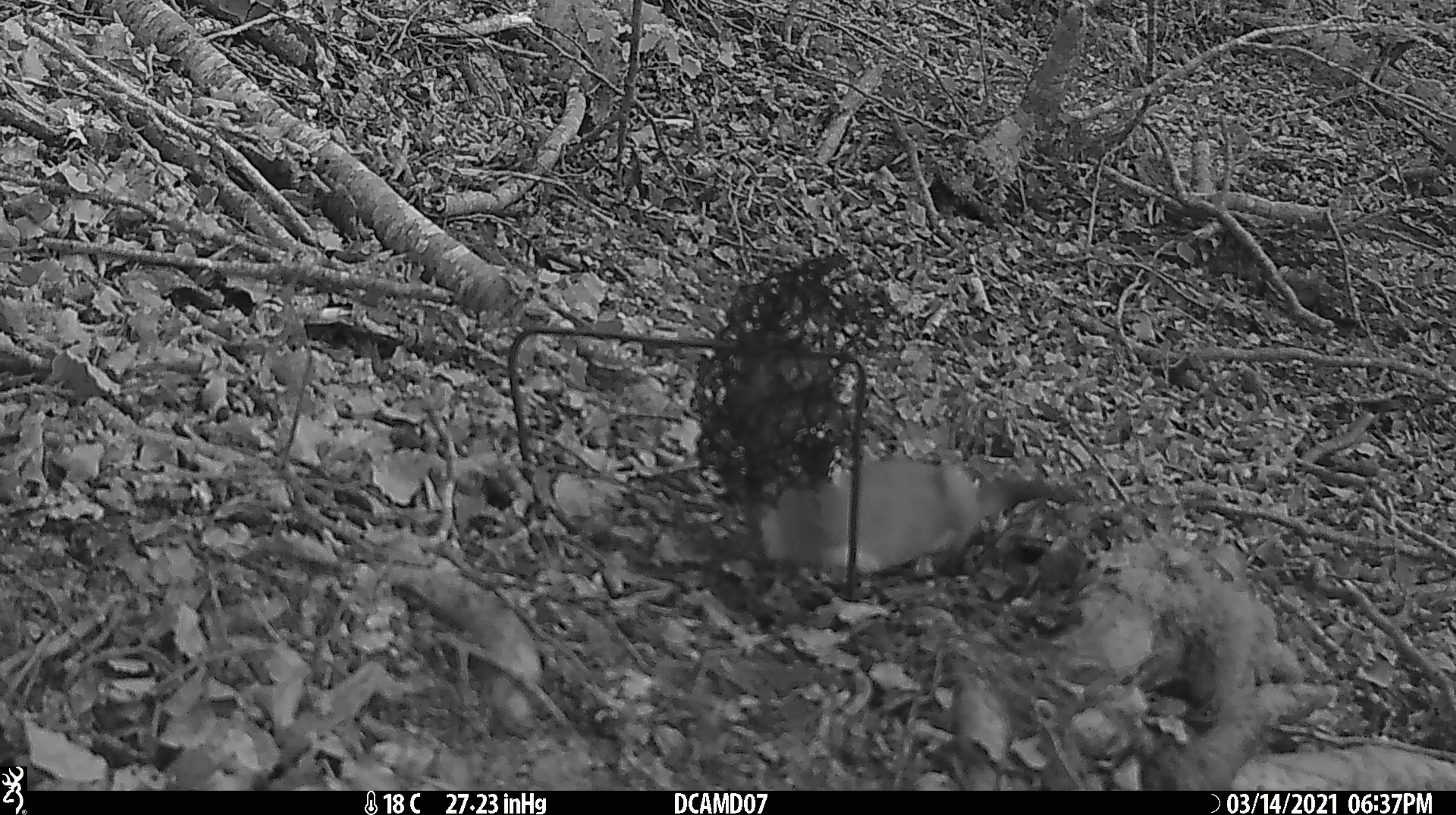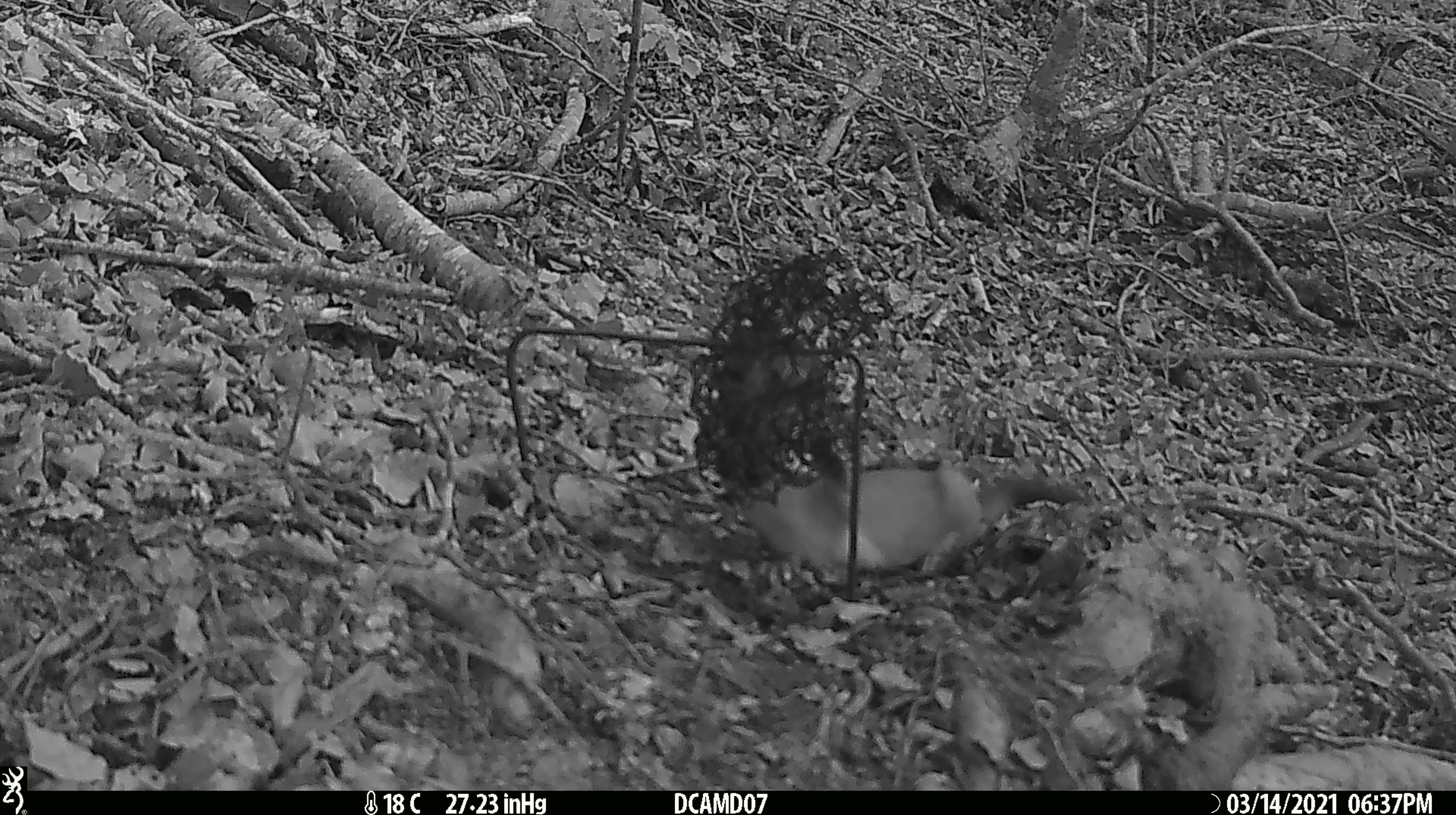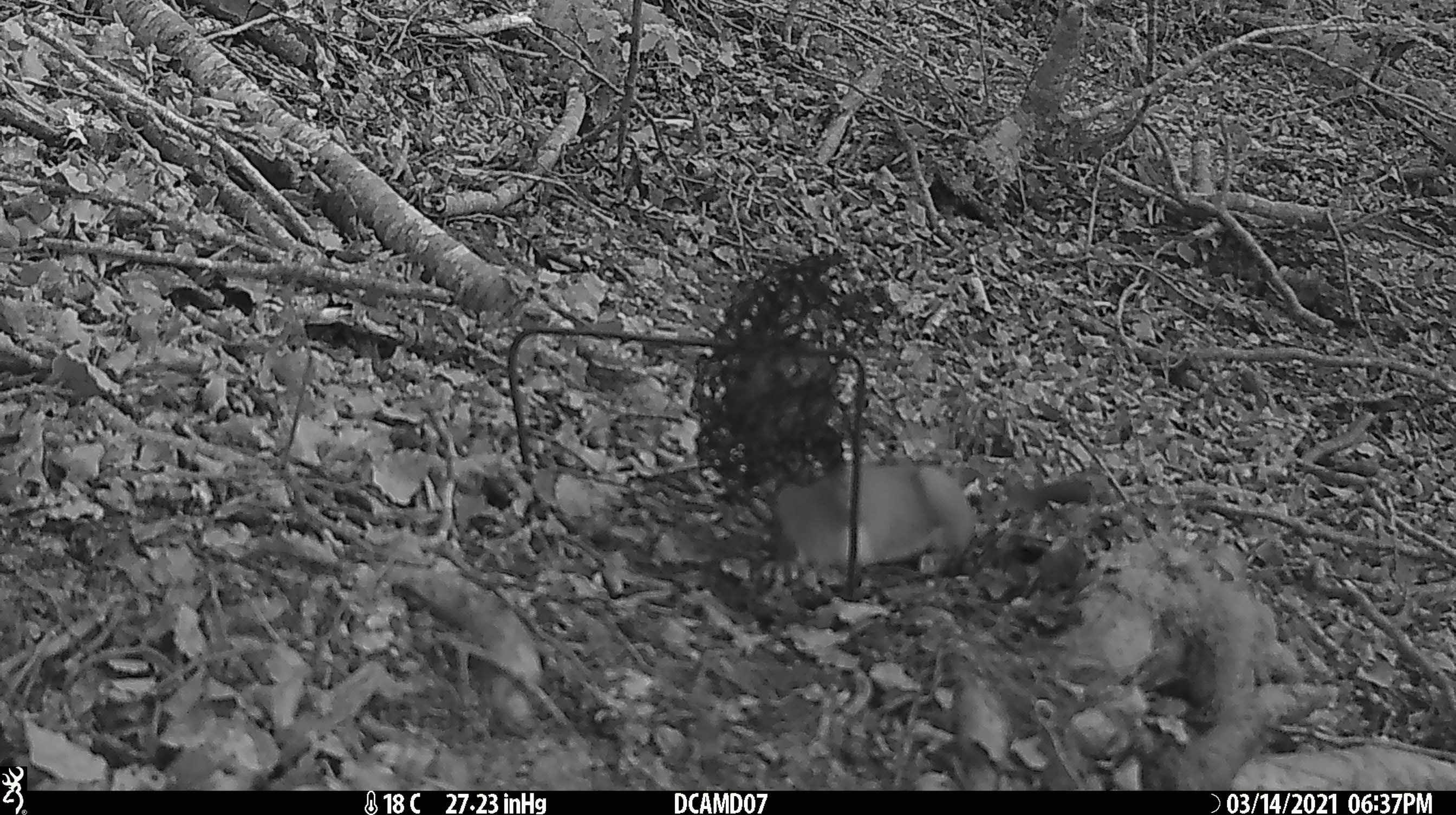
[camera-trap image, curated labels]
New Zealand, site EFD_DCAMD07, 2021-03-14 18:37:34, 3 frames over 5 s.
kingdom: Animalia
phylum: Chordata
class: Mammalia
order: Carnivora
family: Mustelidae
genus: Mustela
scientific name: Mustela erminea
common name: stoat